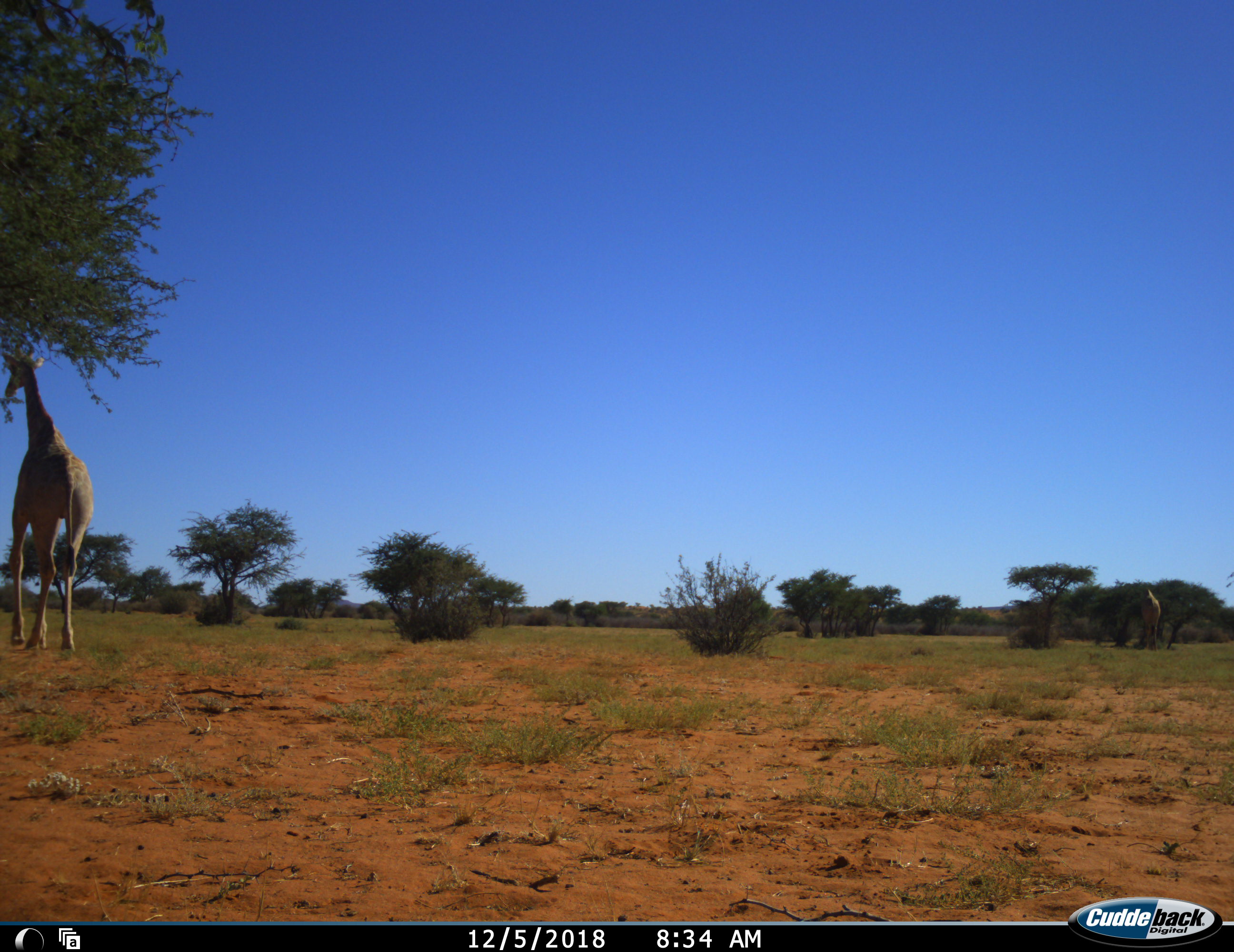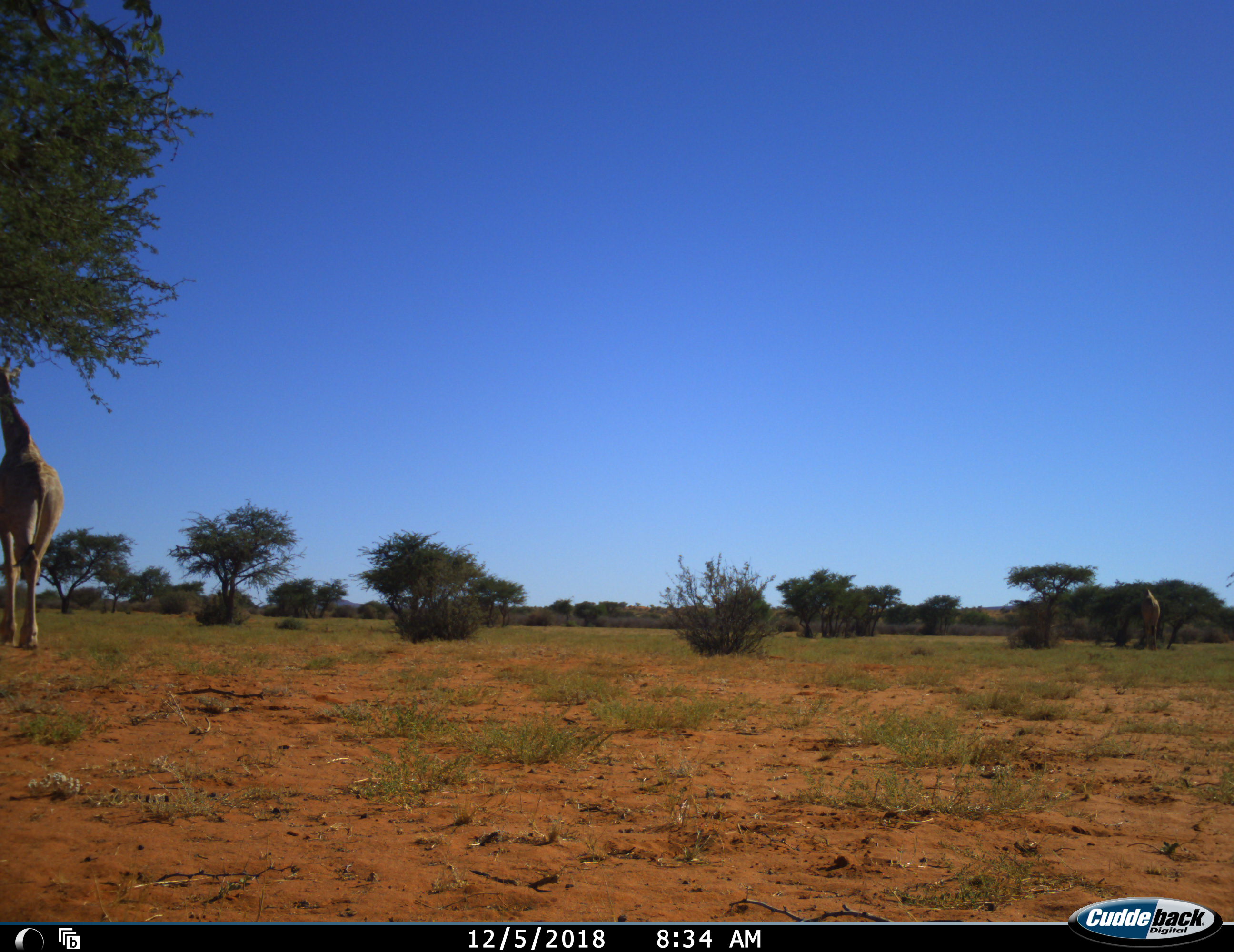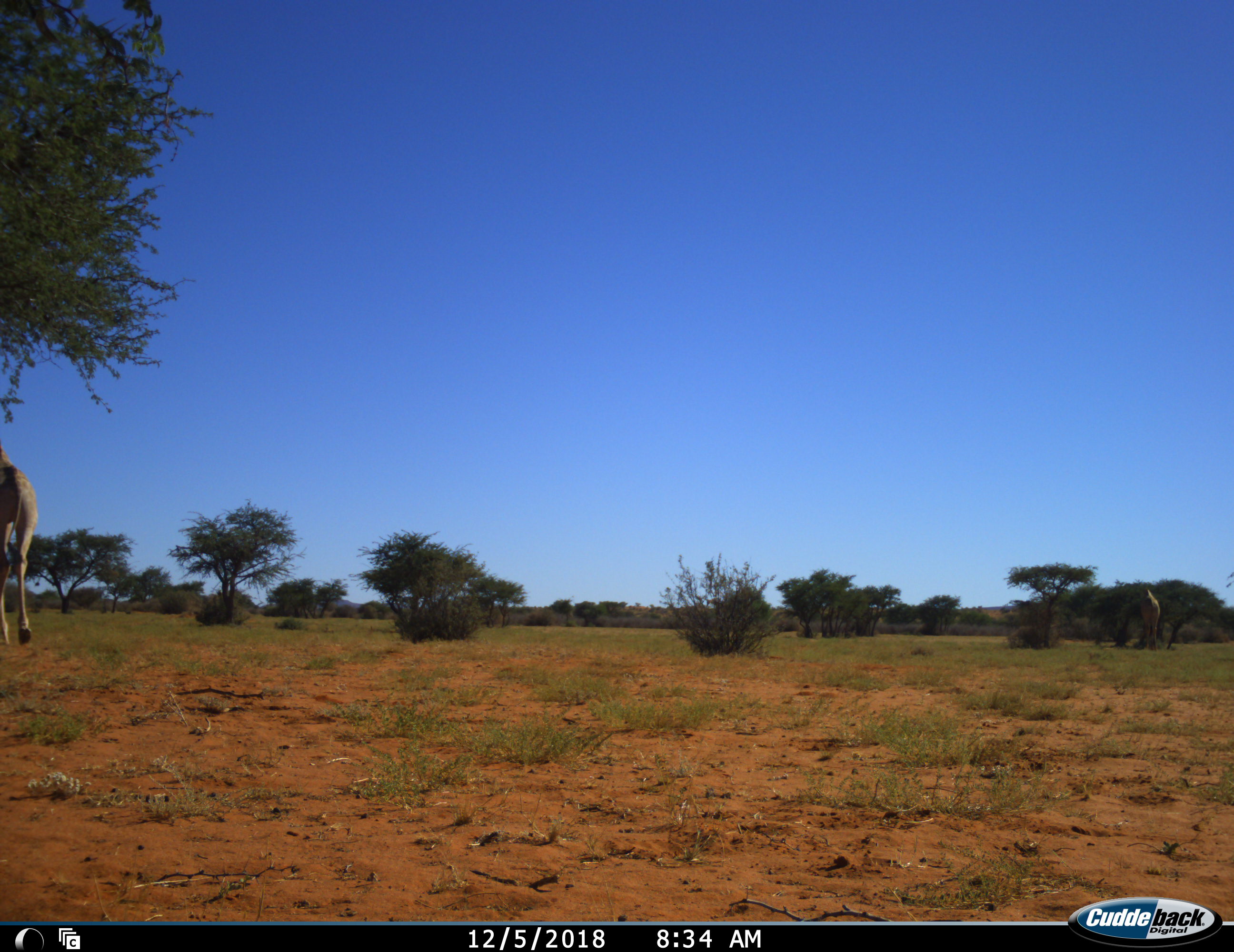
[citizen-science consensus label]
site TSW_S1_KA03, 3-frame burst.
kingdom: Animalia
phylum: Chordata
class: Mammalia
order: Artiodactyla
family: Giraffidae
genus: Giraffa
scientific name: Giraffa camelopardalis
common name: giraffe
Giraffe (Giraffa camelopardalis), count 2. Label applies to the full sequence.